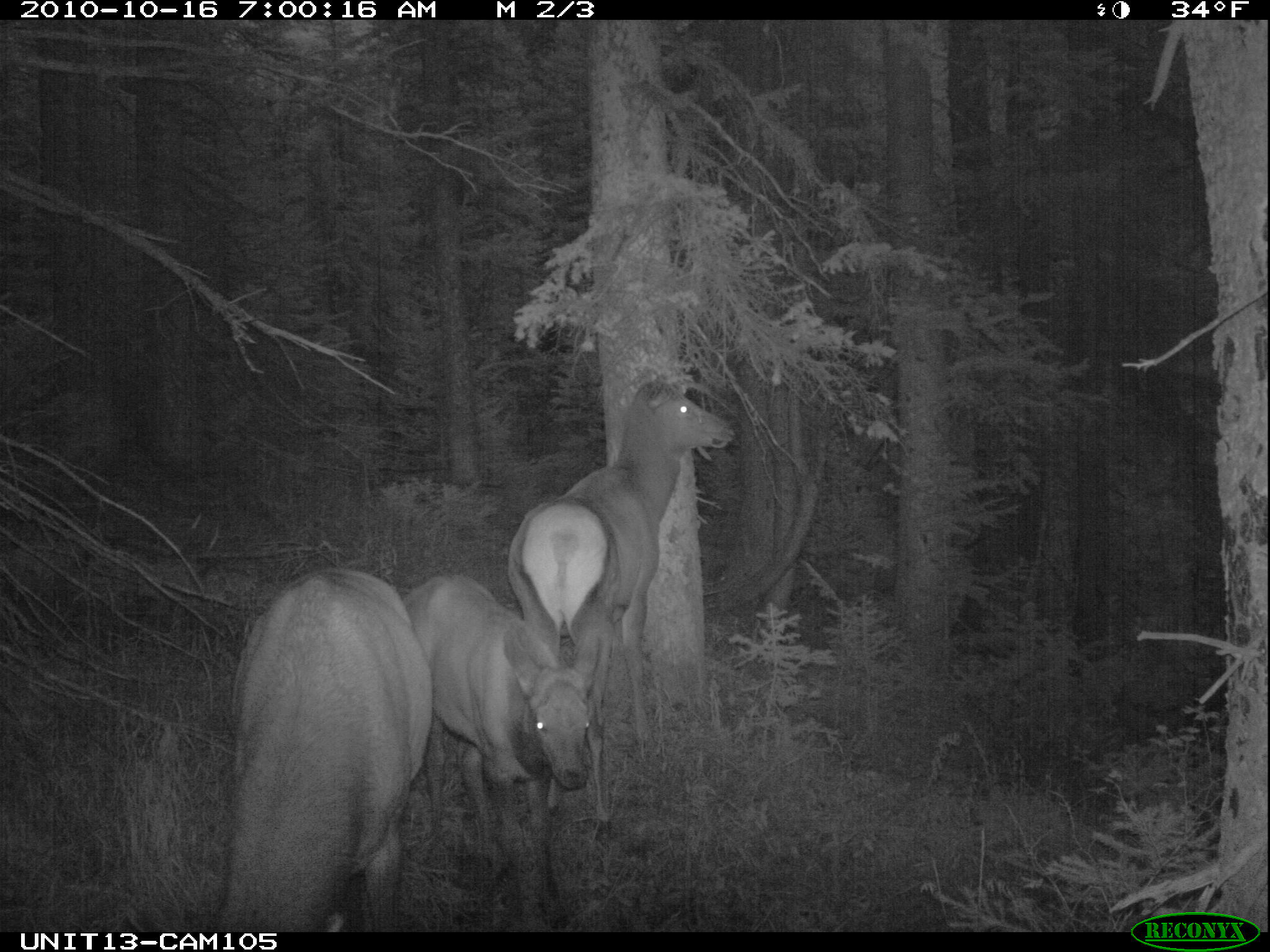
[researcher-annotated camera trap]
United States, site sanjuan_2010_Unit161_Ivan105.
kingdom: Animalia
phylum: Chordata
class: Mammalia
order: Artiodactyla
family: Cervidae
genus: Cervus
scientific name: Cervus elaphus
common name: red deer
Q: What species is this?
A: Cervus elaphus (red deer).